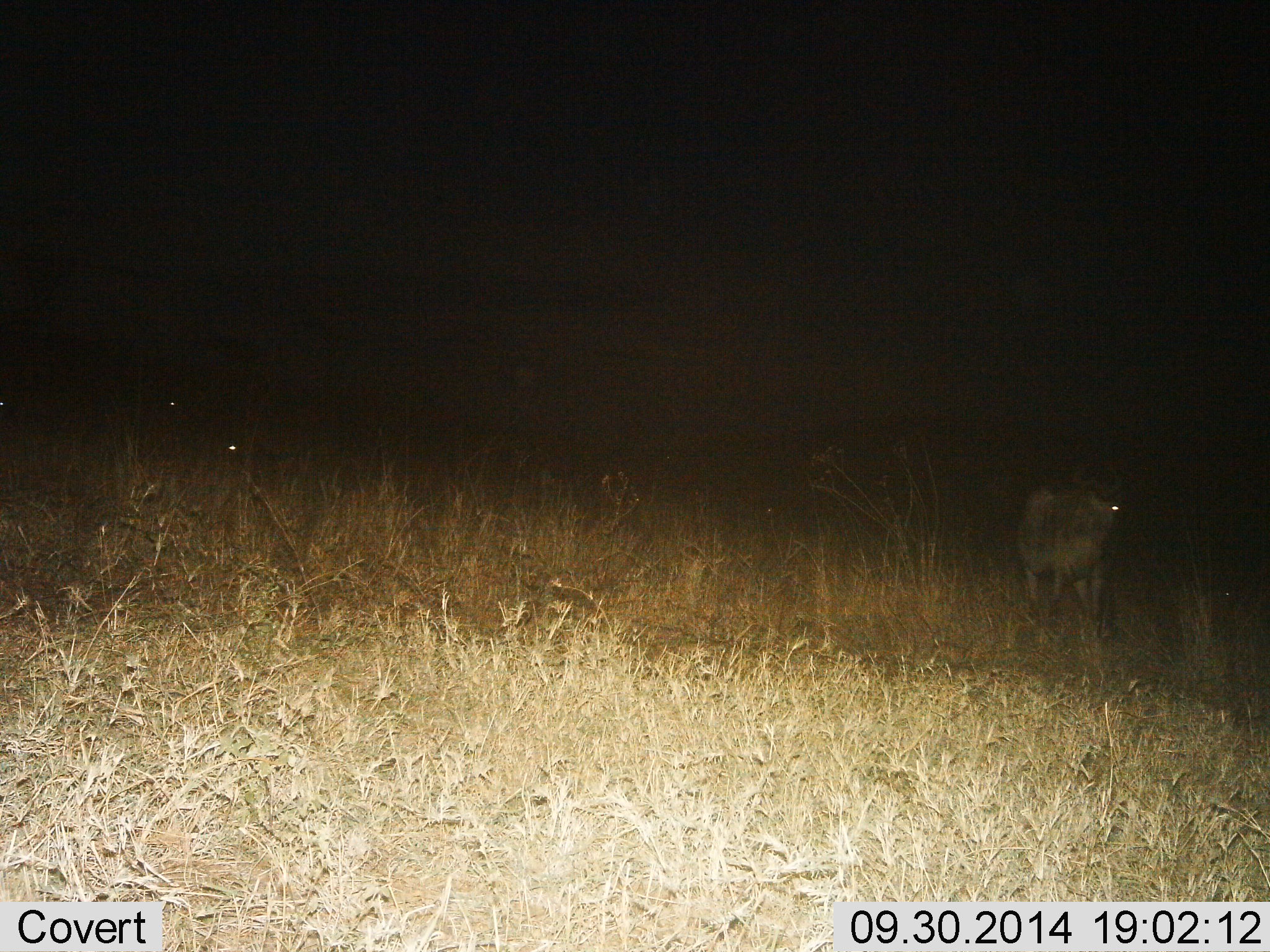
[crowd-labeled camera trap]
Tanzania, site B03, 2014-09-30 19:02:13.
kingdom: Animalia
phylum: Chordata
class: Mammalia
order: Carnivora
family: Hyaenidae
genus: Crocuta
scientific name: Crocuta crocuta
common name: spotted hyena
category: hyenaspotted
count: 1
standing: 70%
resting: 0%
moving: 30%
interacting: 0%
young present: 0%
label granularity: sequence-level